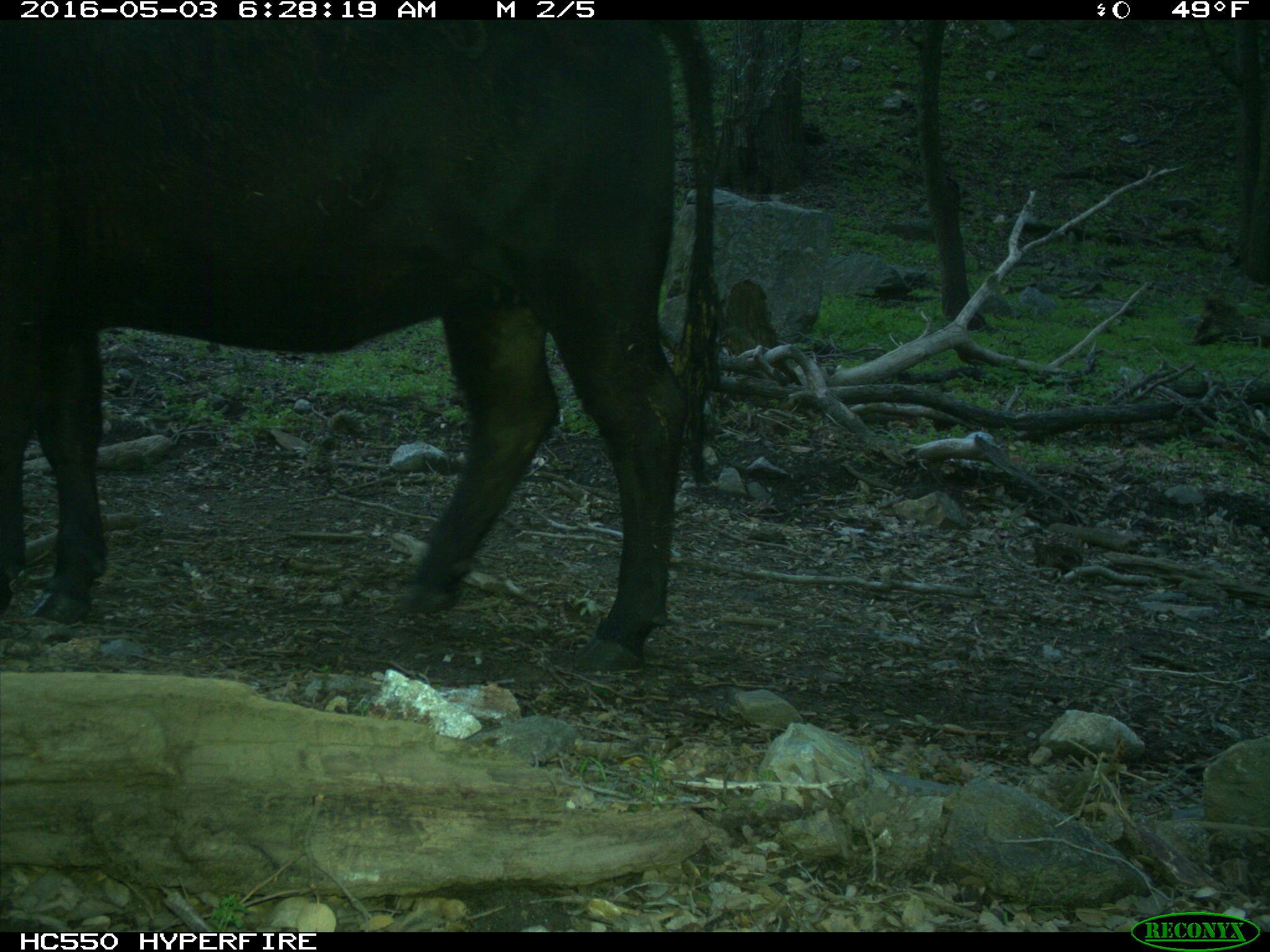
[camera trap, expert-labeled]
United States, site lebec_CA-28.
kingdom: Animalia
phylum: Chordata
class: Mammalia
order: Artiodactyla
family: Bovidae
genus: Bos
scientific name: Bos taurus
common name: domestic cow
Bos taurus (domestic cow).